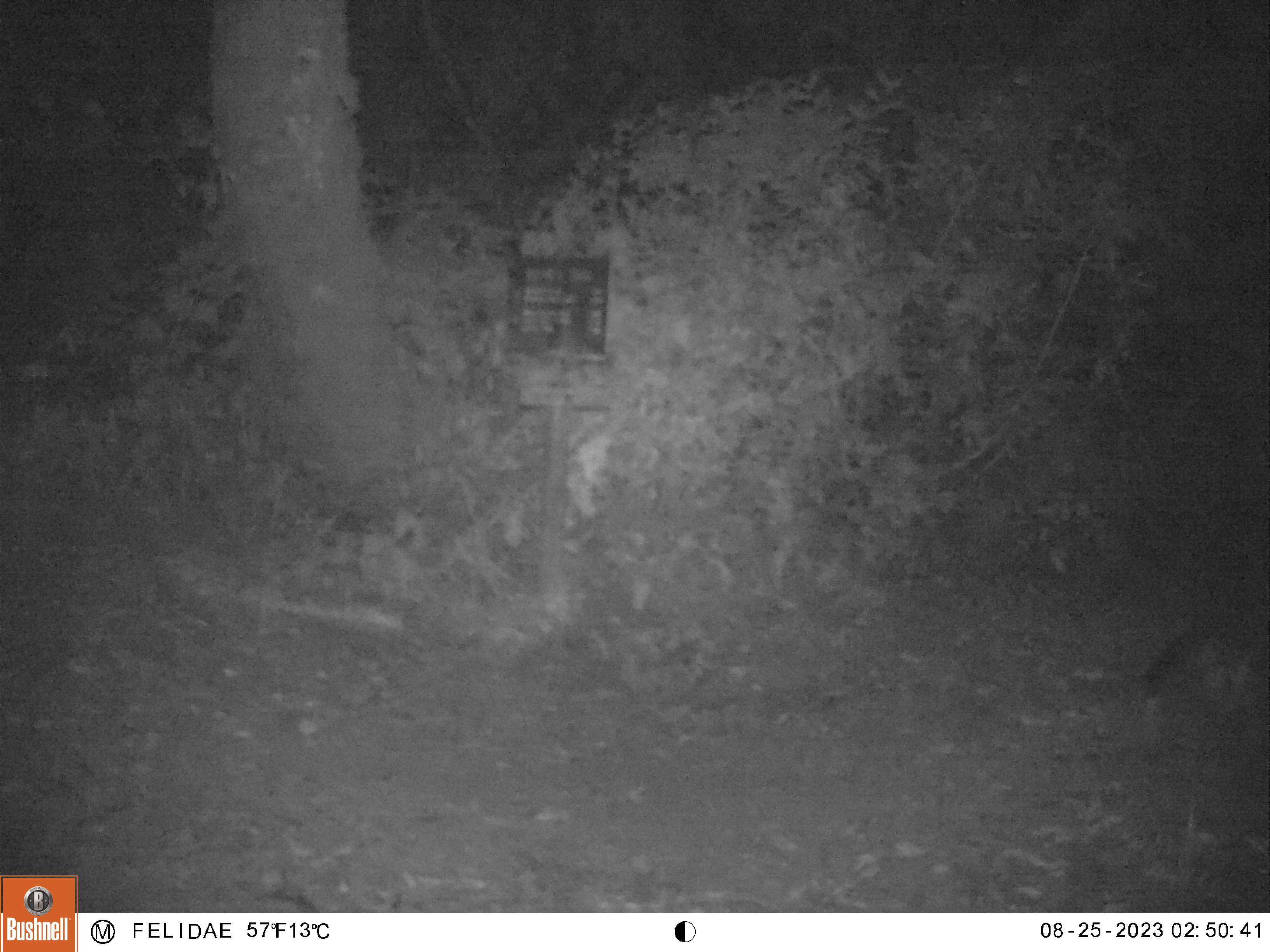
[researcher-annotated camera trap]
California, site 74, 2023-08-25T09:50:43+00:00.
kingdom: Animalia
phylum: Chordata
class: Mammalia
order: Carnivora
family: Canidae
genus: Urocyon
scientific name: Urocyon cinereoargenteus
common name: gray fox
Gray fox (Urocyon cinereoargenteus).